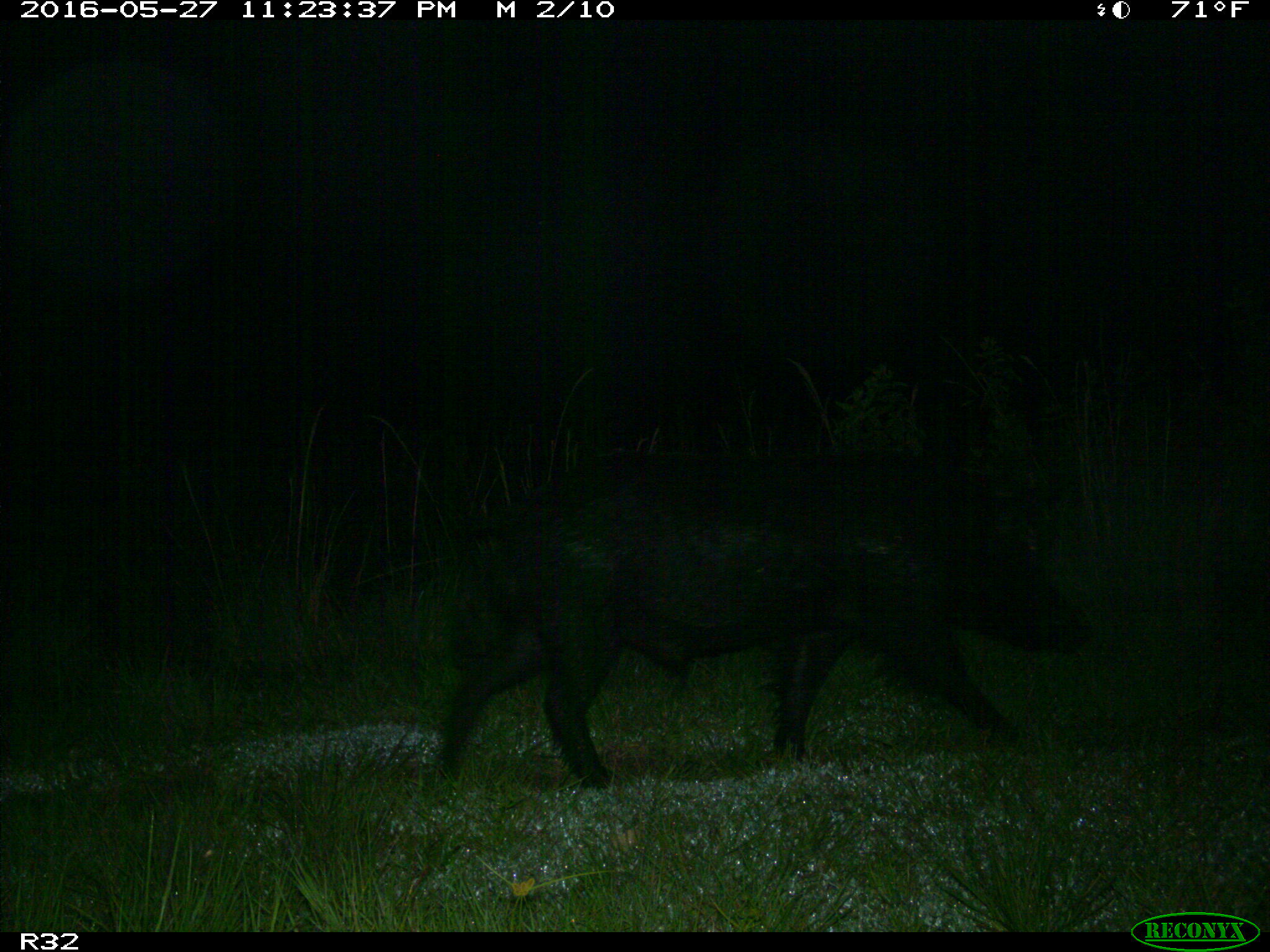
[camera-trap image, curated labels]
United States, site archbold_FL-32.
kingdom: Animalia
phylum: Chordata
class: Mammalia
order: Artiodactyla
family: Suidae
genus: Sus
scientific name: Sus scrofa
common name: wild boar